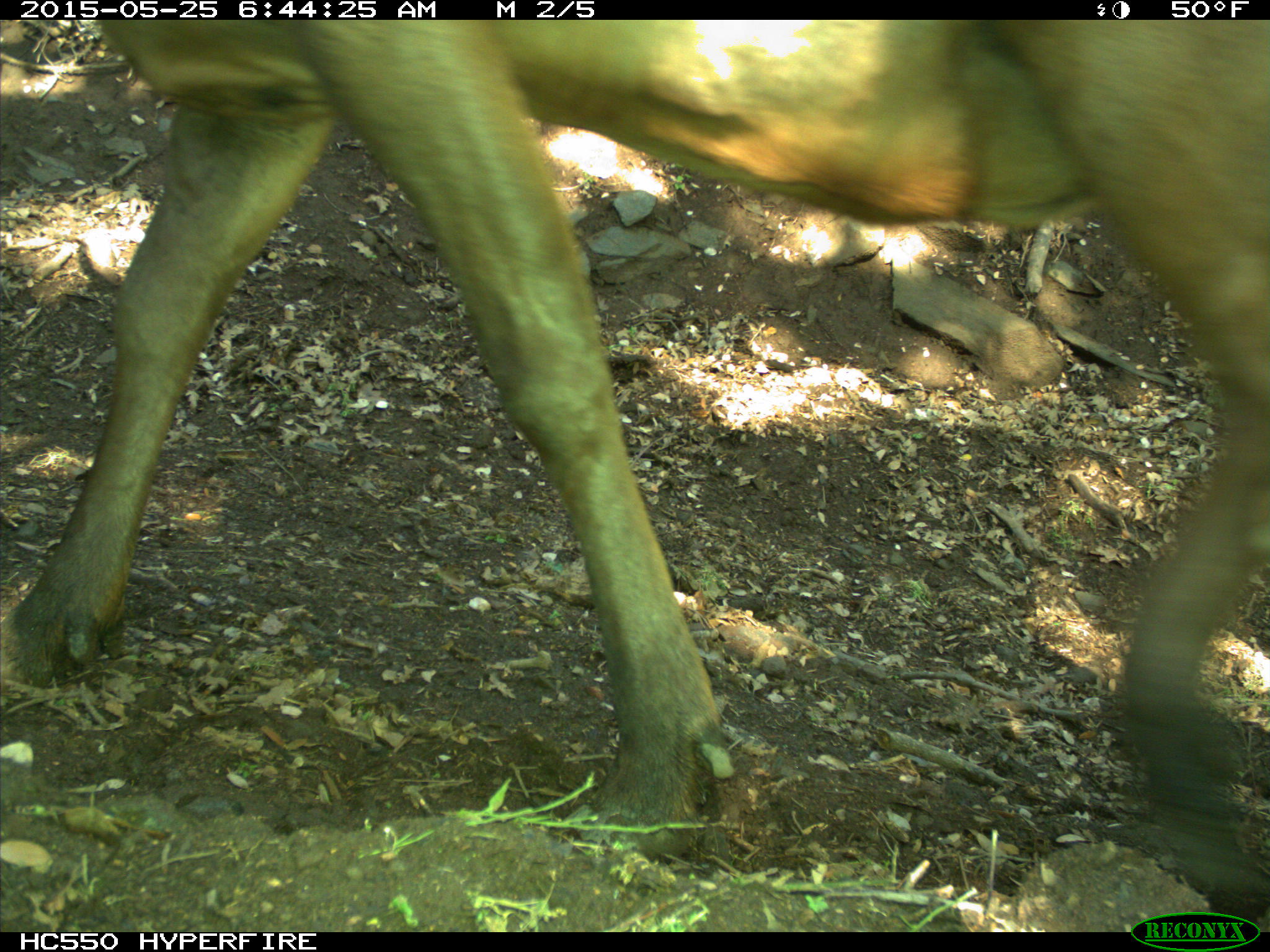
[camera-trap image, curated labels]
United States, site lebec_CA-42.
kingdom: Animalia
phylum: Chordata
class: Mammalia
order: Artiodactyla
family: Cervidae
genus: Cervus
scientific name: Cervus canadensis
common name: elk